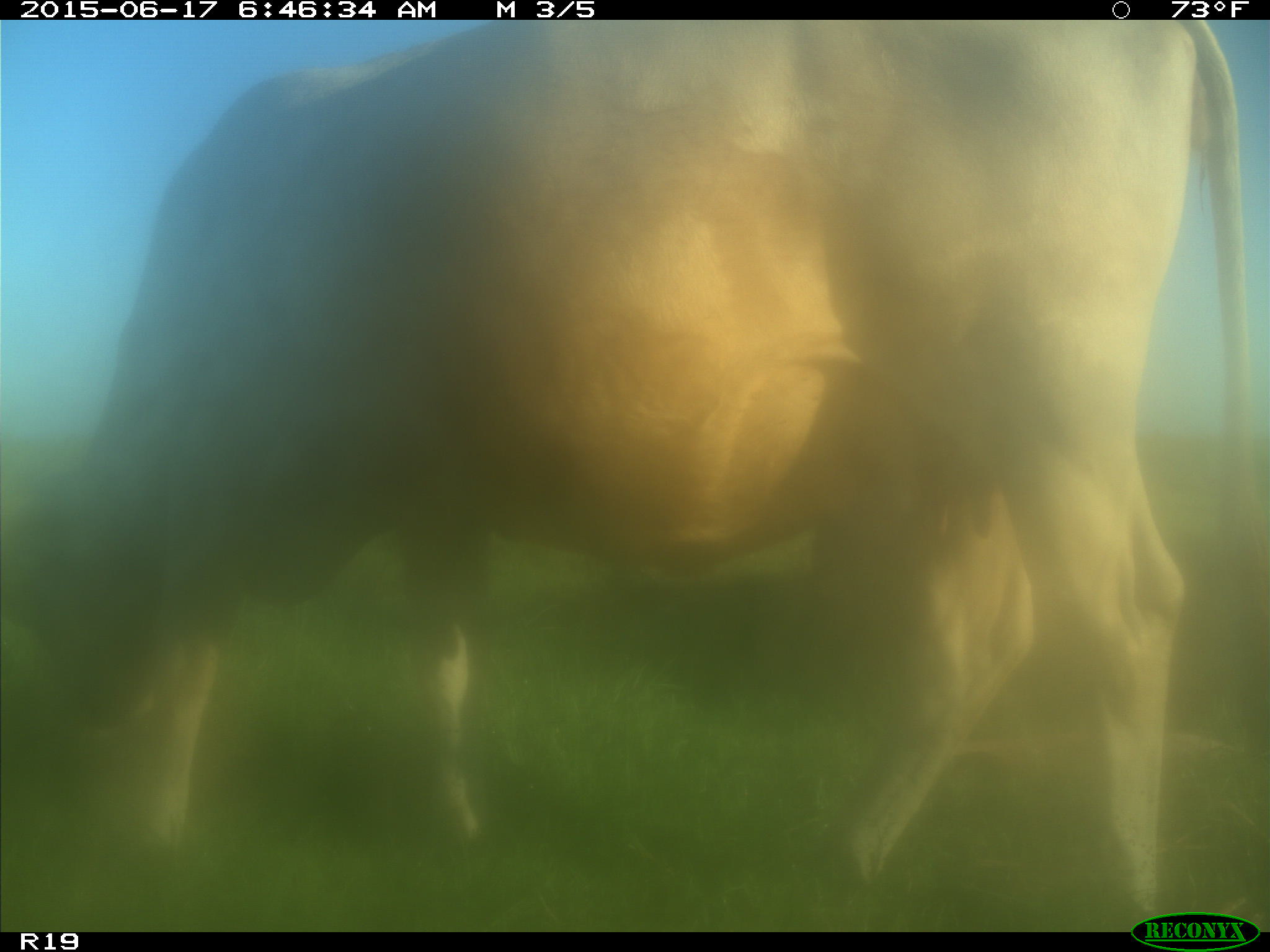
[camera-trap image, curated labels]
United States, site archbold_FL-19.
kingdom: Animalia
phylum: Chordata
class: Mammalia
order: Artiodactyla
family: Bovidae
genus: Bos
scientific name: Bos taurus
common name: domestic cow